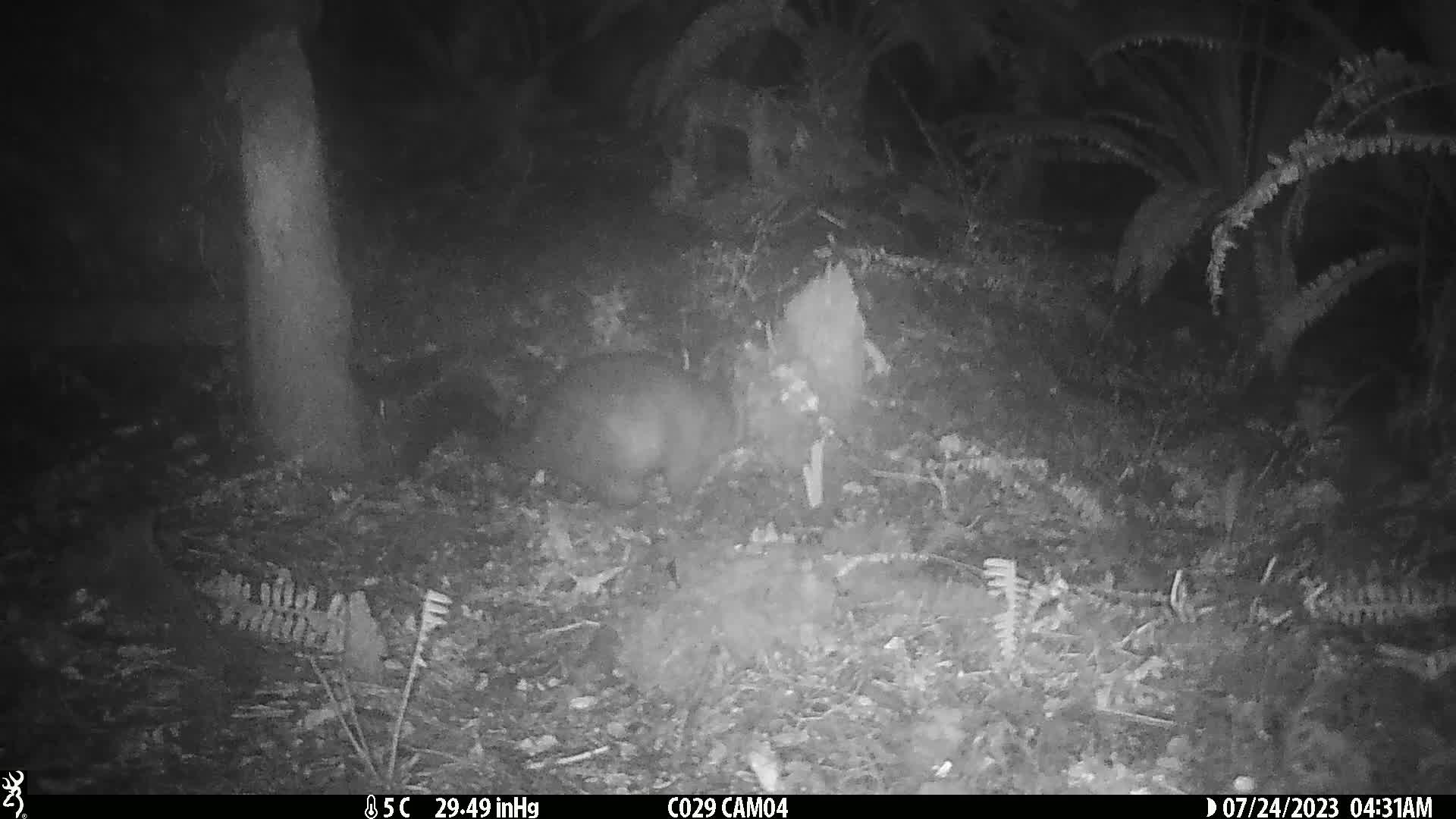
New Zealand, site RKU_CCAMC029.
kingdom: Animalia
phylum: Chordata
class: Mammalia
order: Diprotodontia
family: Phalangeridae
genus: Trichosurus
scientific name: Trichosurus vulpecula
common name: common brushtail possum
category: possum